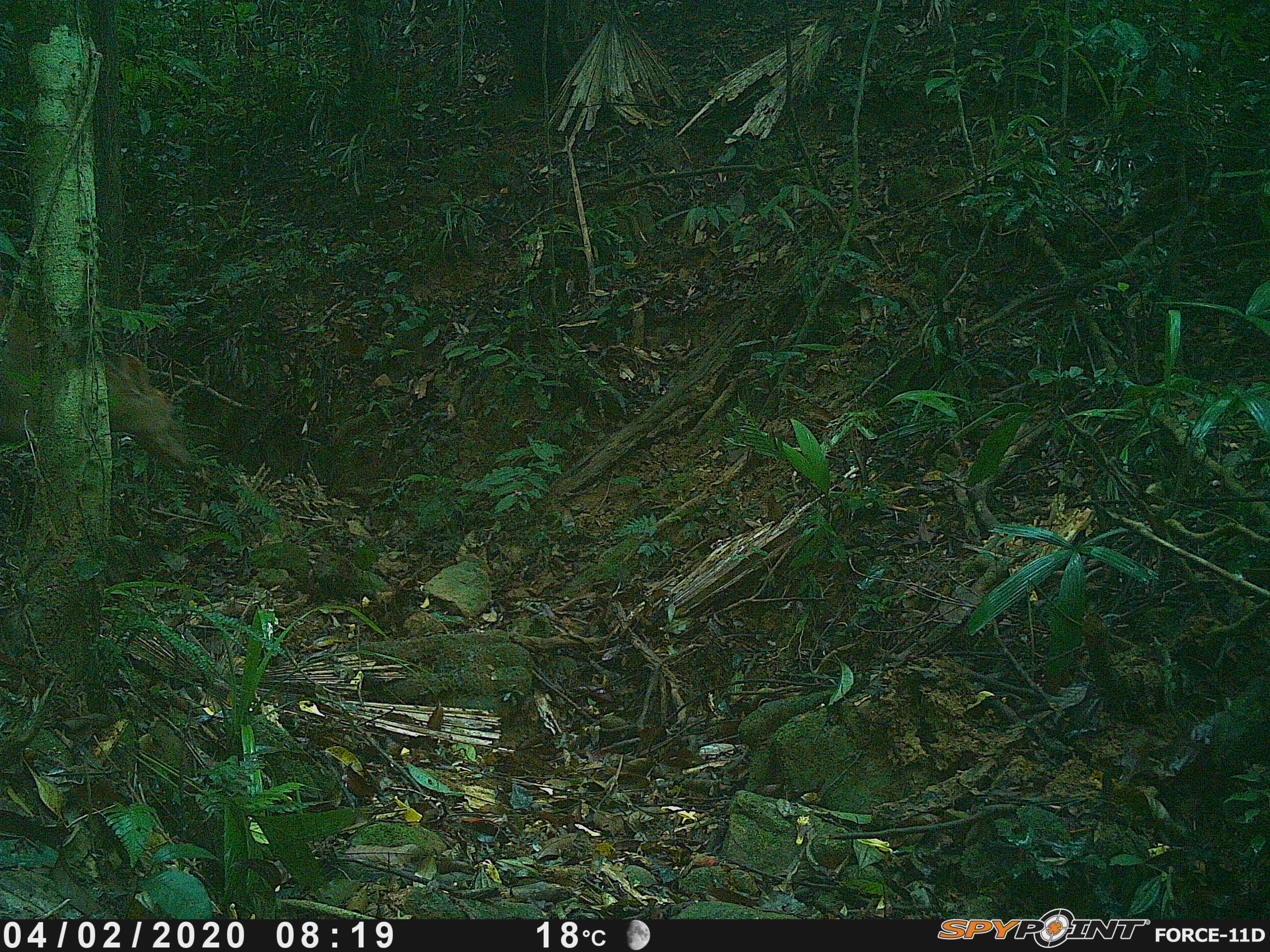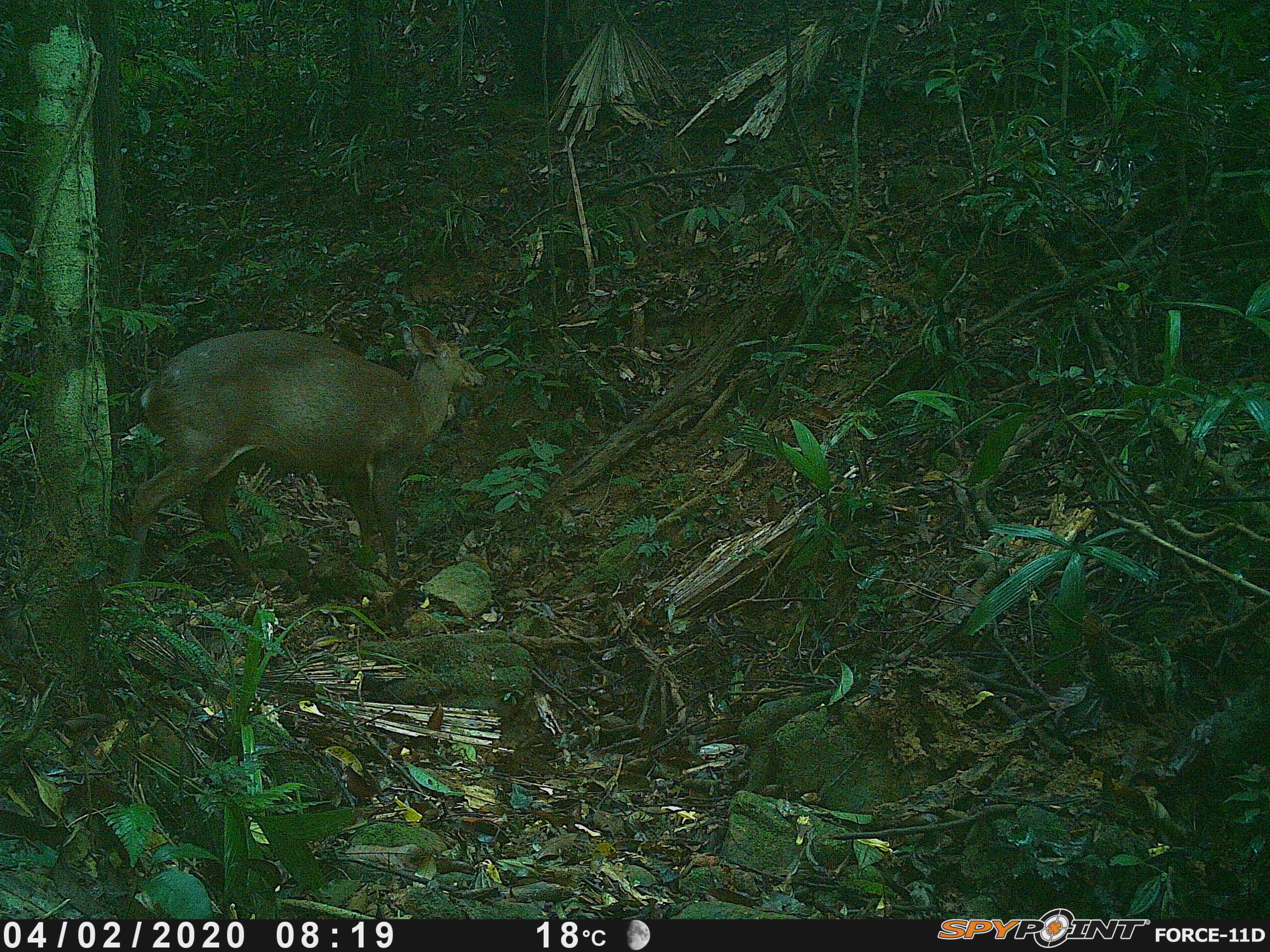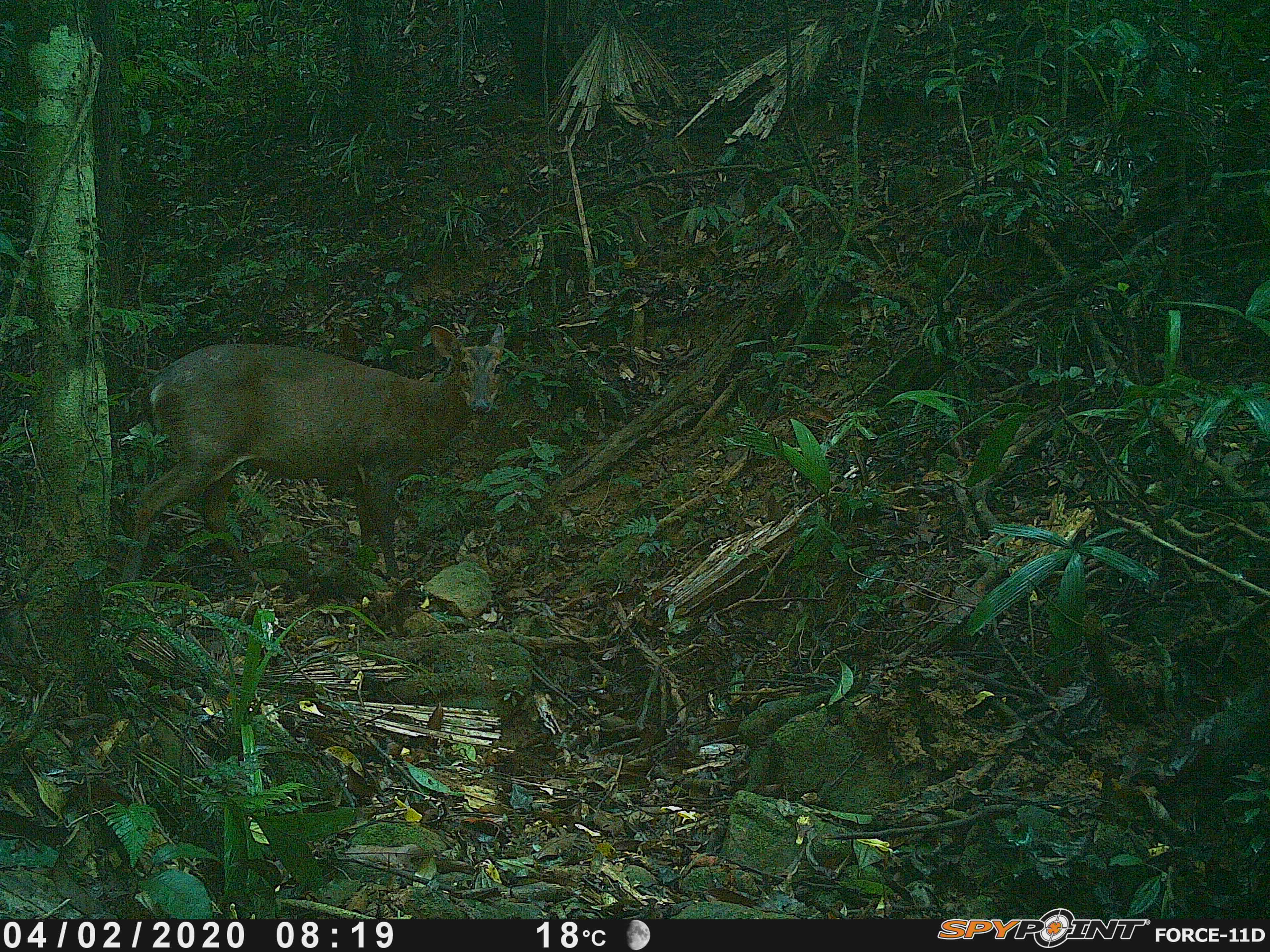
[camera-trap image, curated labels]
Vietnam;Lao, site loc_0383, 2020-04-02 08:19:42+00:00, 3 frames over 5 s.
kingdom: Animalia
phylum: Chordata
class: Mammalia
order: Artiodactyla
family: Cervidae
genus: Muntiacus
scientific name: Muntiacus vuquangensis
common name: large-antlered muntjac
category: large antlered muntjac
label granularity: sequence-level